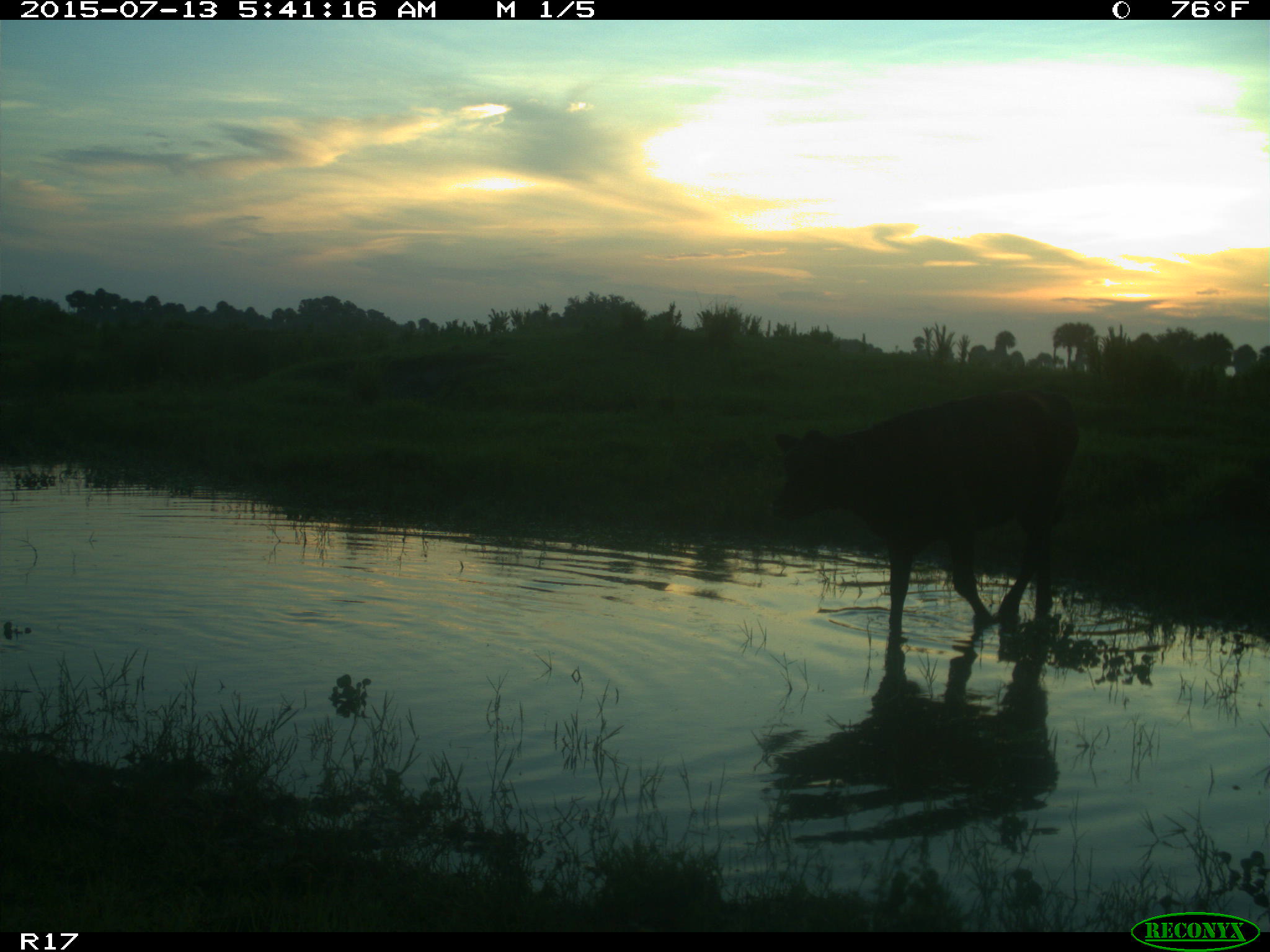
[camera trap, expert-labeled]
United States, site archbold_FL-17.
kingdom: Animalia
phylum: Chordata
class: Mammalia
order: Artiodactyla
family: Bovidae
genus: Bos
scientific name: Bos taurus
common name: domestic cow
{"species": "Bos taurus (domestic cow)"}